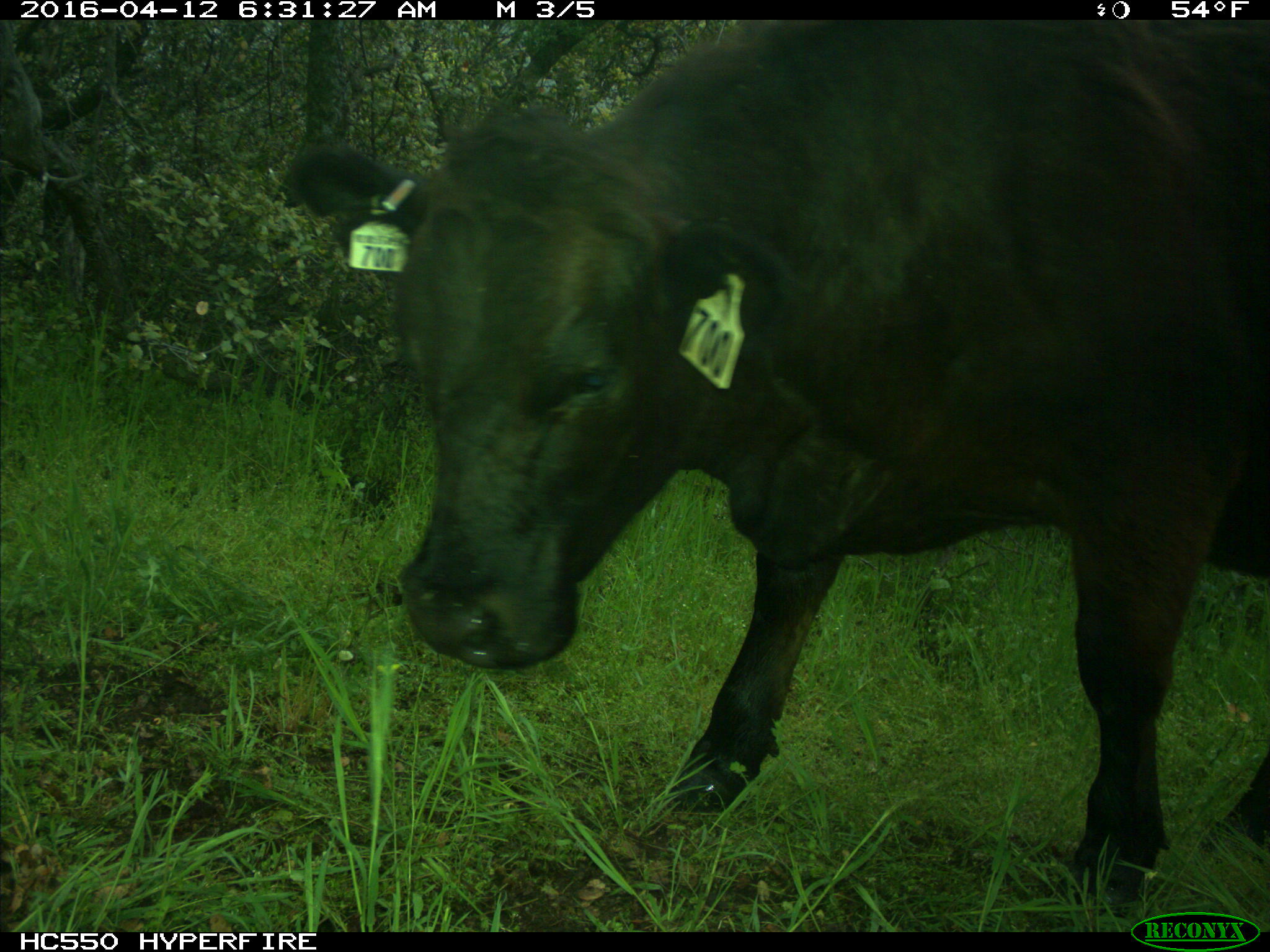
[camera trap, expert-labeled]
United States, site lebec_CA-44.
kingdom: Animalia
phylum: Chordata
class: Mammalia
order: Artiodactyla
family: Bovidae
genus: Bos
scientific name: Bos taurus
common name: domestic cow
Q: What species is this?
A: Bos taurus (domestic cow).